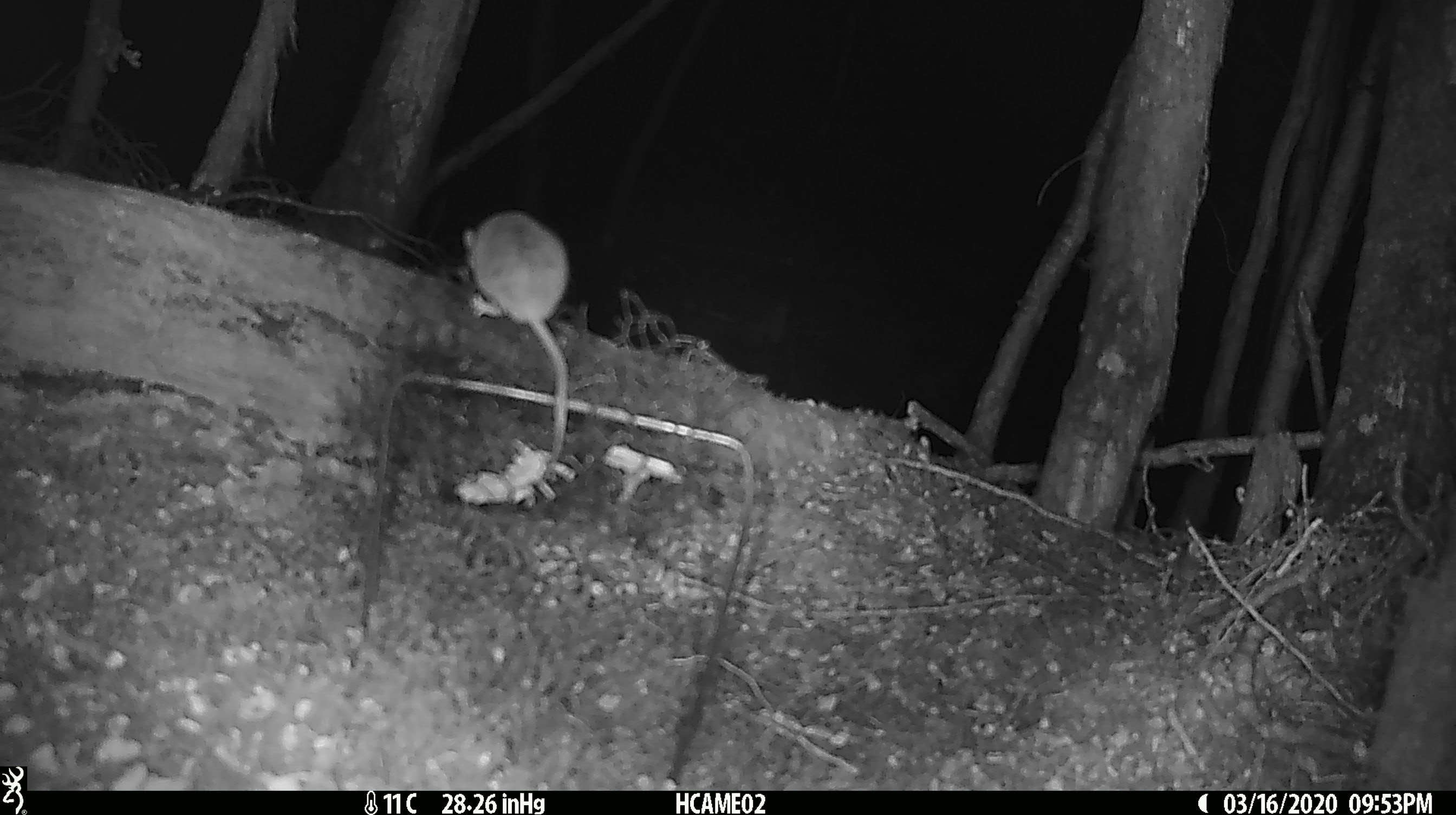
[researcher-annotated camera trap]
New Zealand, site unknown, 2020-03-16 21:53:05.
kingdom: Animalia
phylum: Chordata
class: Mammalia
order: Rodentia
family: Muridae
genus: Mus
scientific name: Mus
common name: mouse